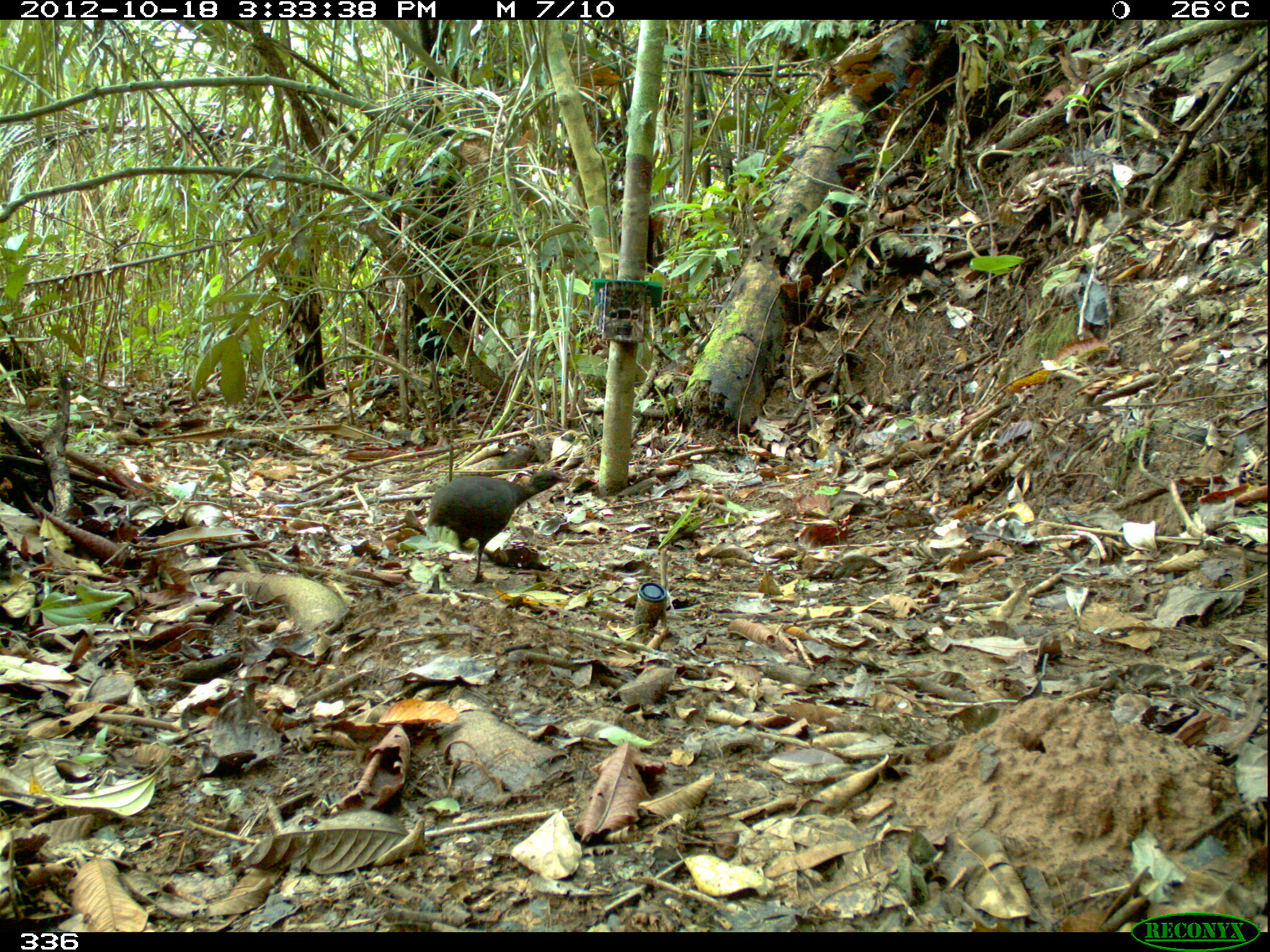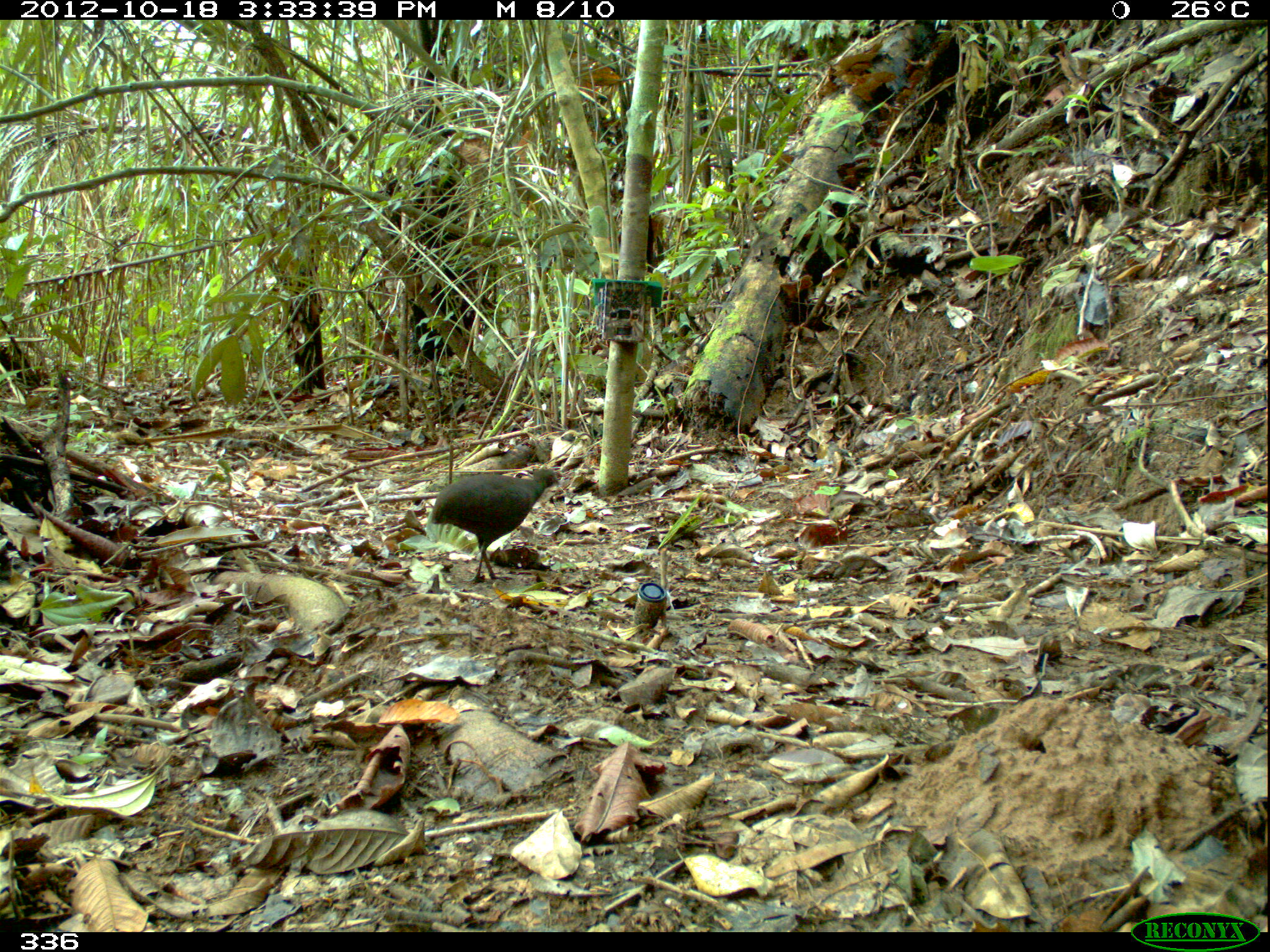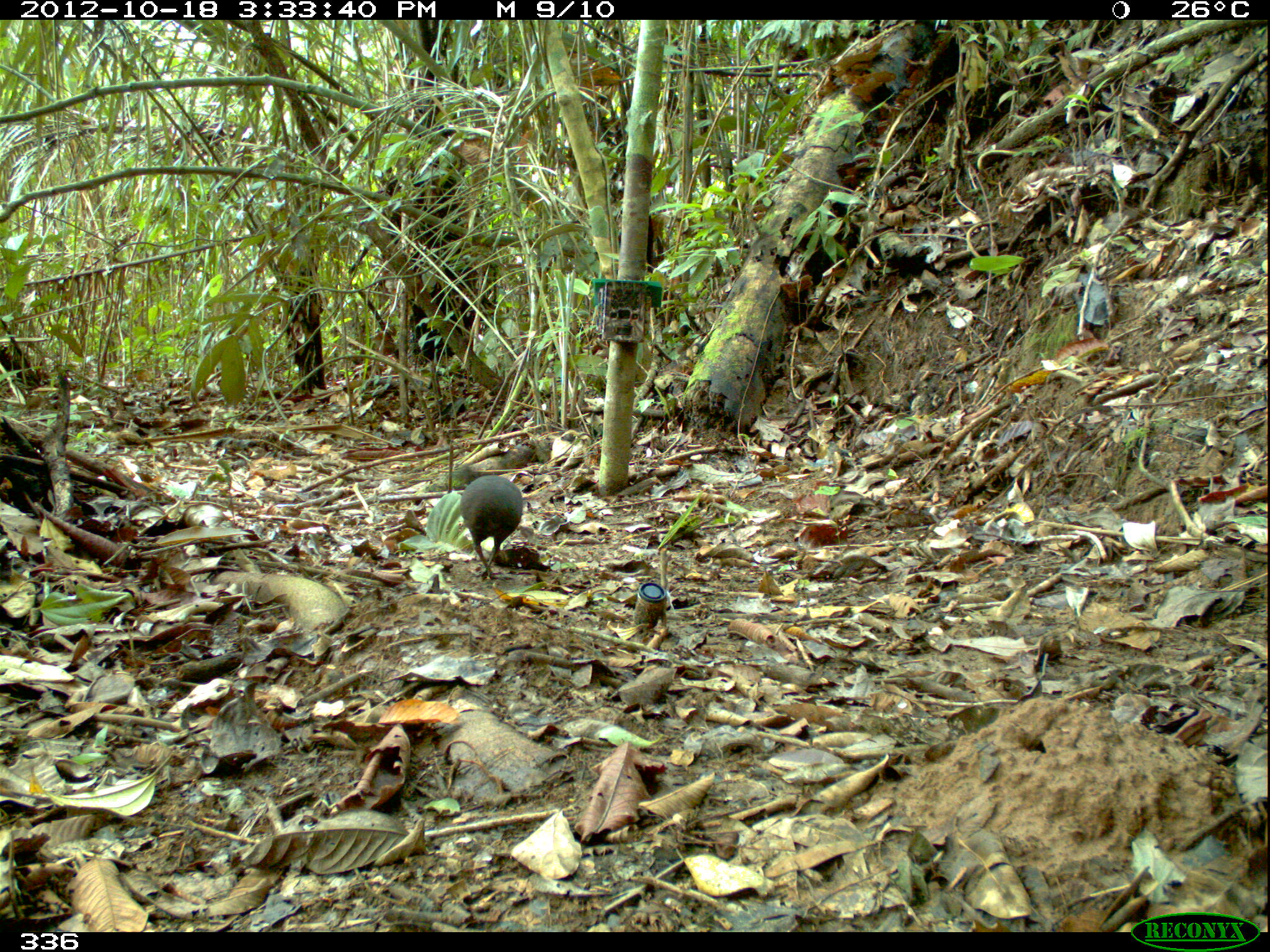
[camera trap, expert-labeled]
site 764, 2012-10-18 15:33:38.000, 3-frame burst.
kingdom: Animalia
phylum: Chordata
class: Aves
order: Galliformes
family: Phasianidae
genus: Alectoris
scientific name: Alectoris rufa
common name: red-legged partridge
Alectoris rufa (red-legged partridge).